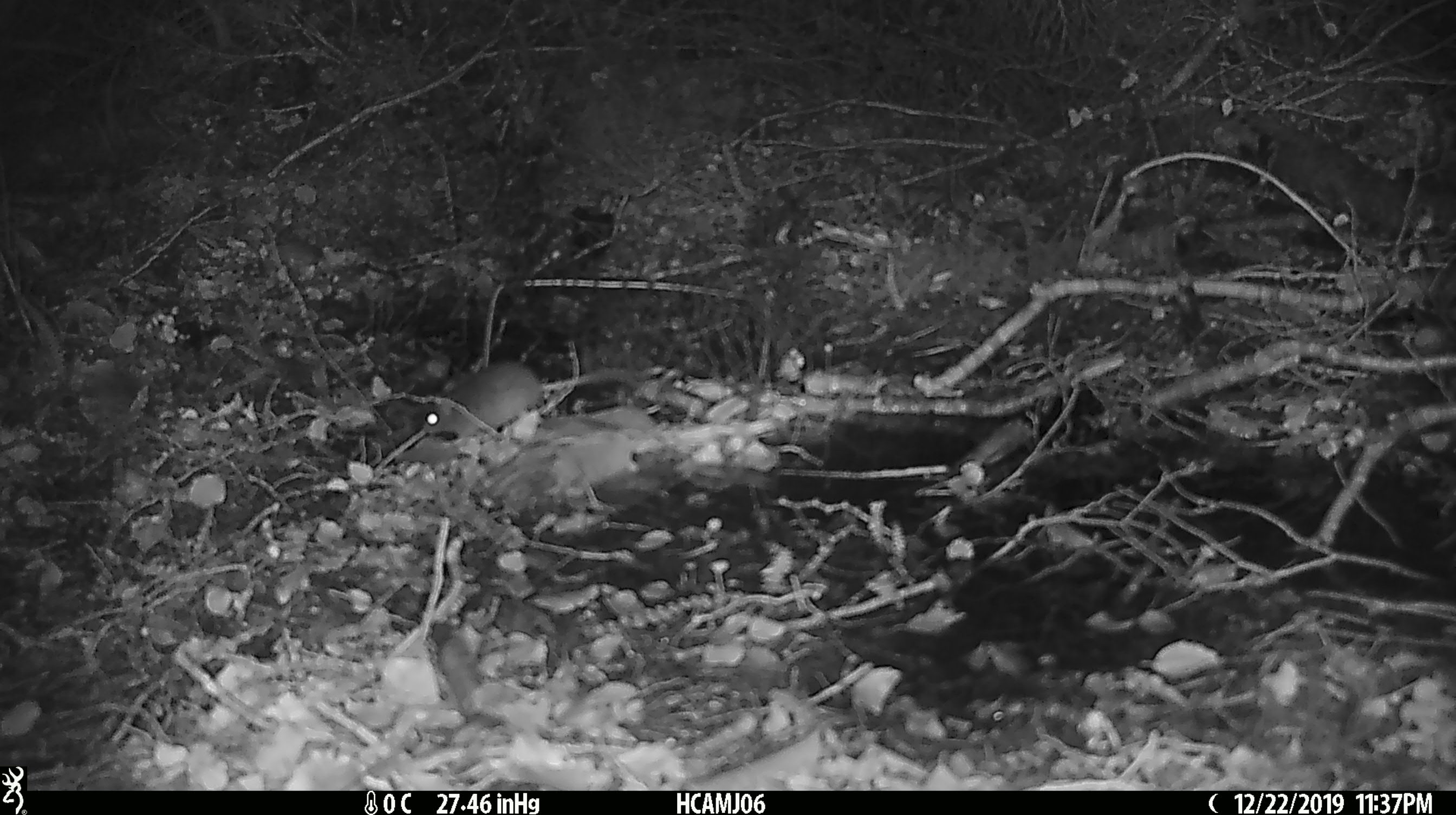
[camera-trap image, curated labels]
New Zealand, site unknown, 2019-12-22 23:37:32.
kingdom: Animalia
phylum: Chordata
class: Mammalia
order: Rodentia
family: Muridae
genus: Mus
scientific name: Mus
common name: mouse